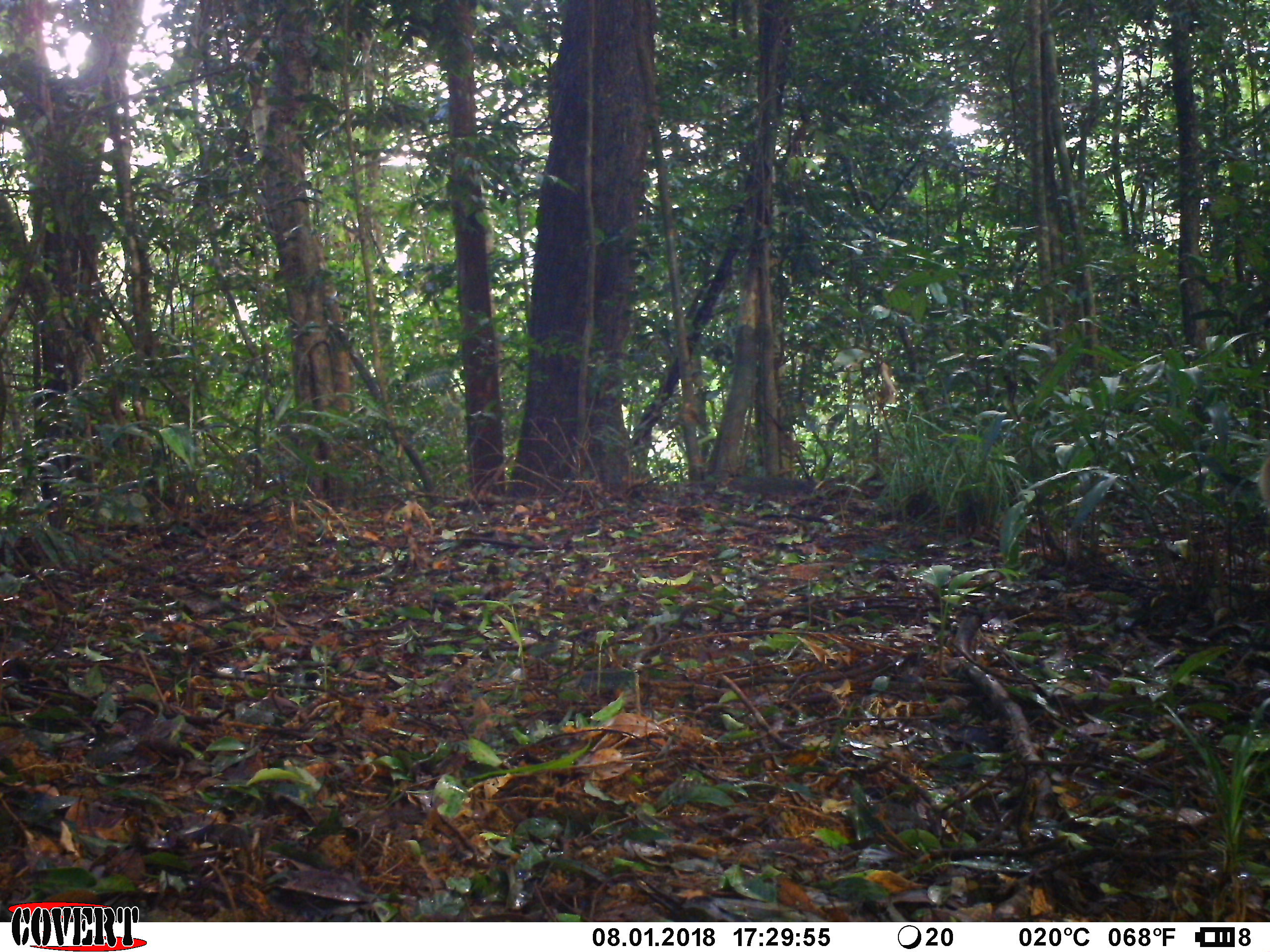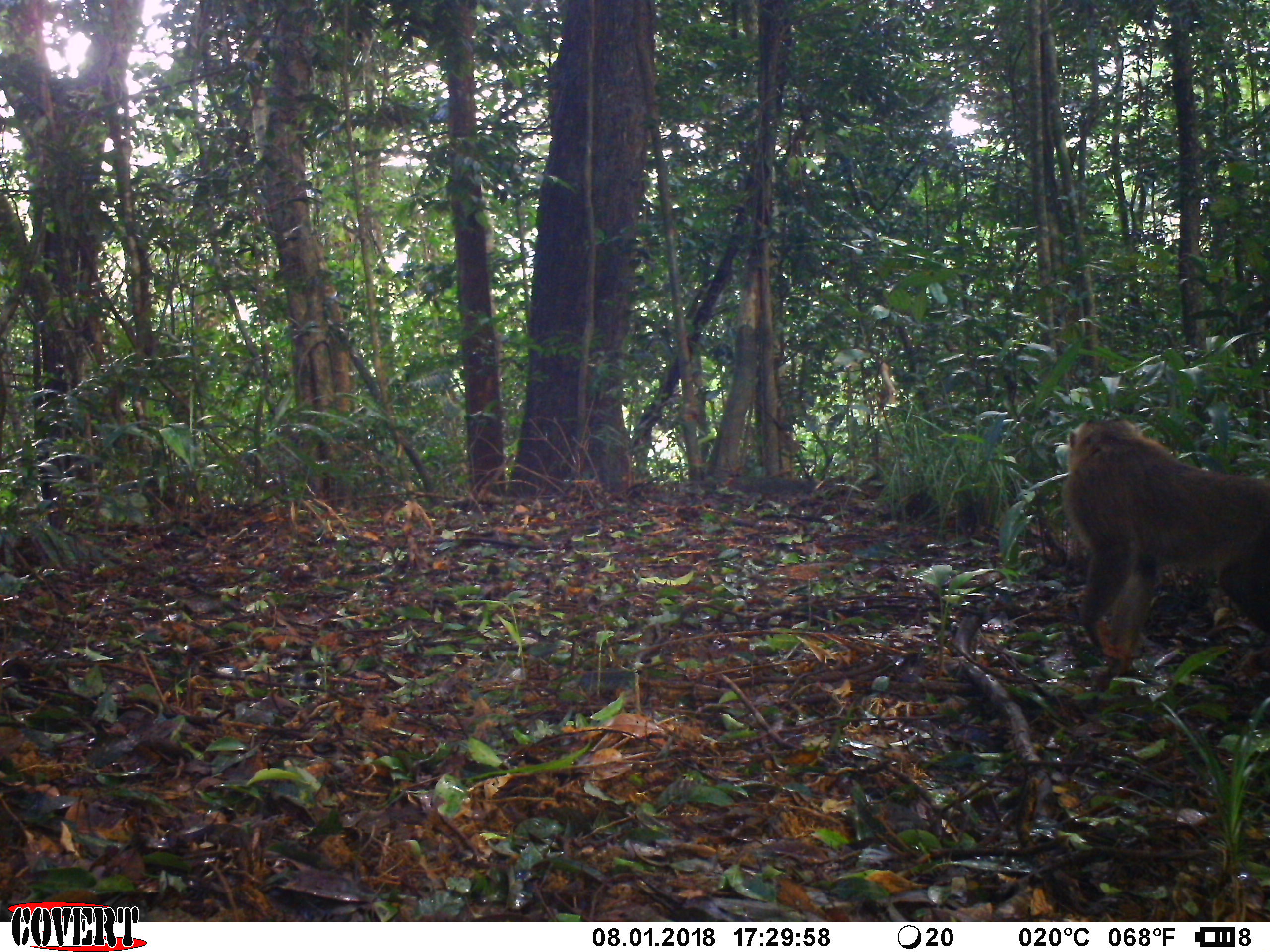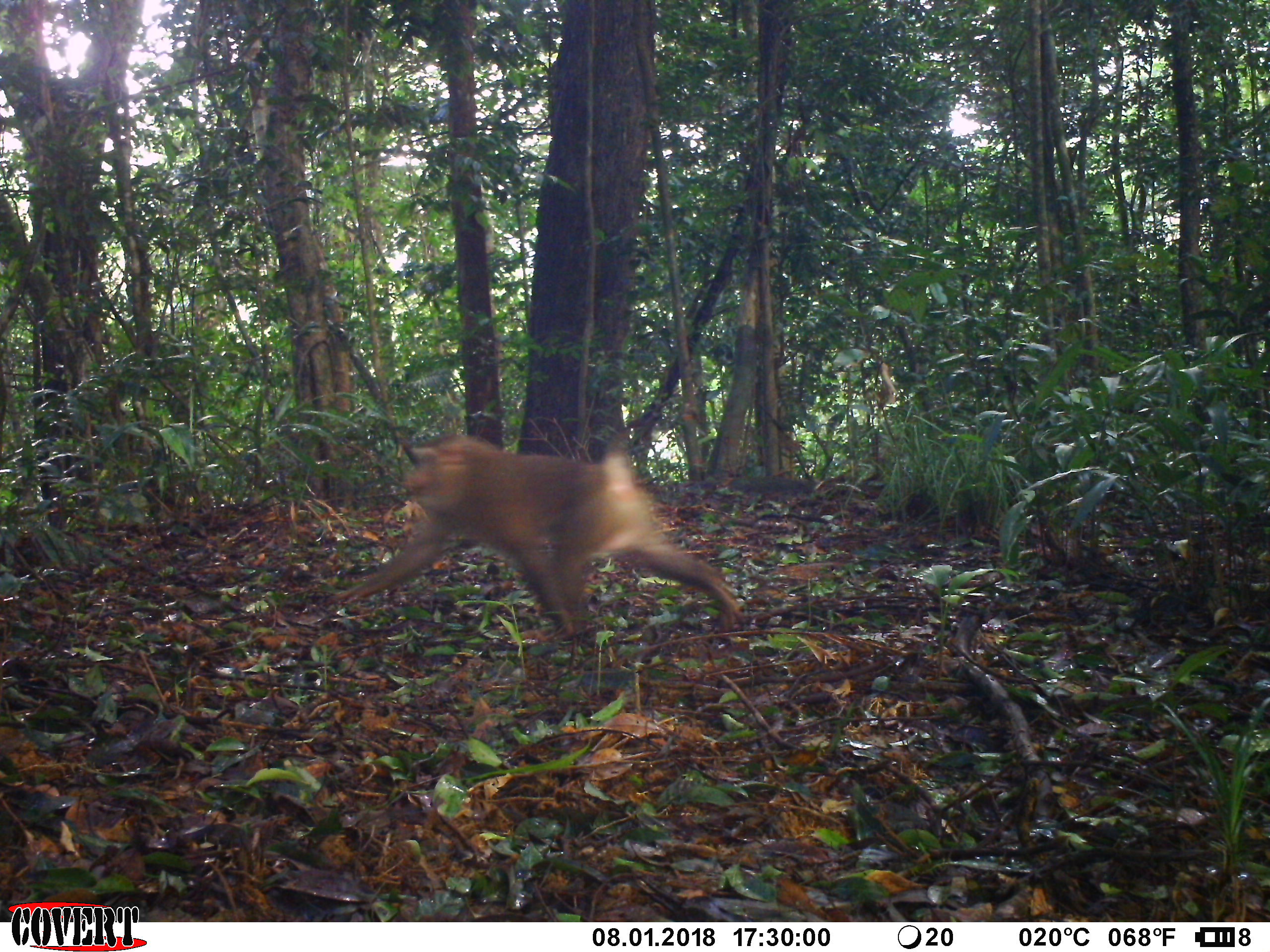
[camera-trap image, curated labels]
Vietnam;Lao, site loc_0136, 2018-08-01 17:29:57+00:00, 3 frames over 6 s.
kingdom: Animalia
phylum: Chordata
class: Mammalia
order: Primates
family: Cercopithecidae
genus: Macaca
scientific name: Macaca nemestrina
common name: pig-tailed macaque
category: pig tailed macaque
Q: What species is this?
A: Pig tailed macaque (pig-tailed macaque) (Macaca nemestrina).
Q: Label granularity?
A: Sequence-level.